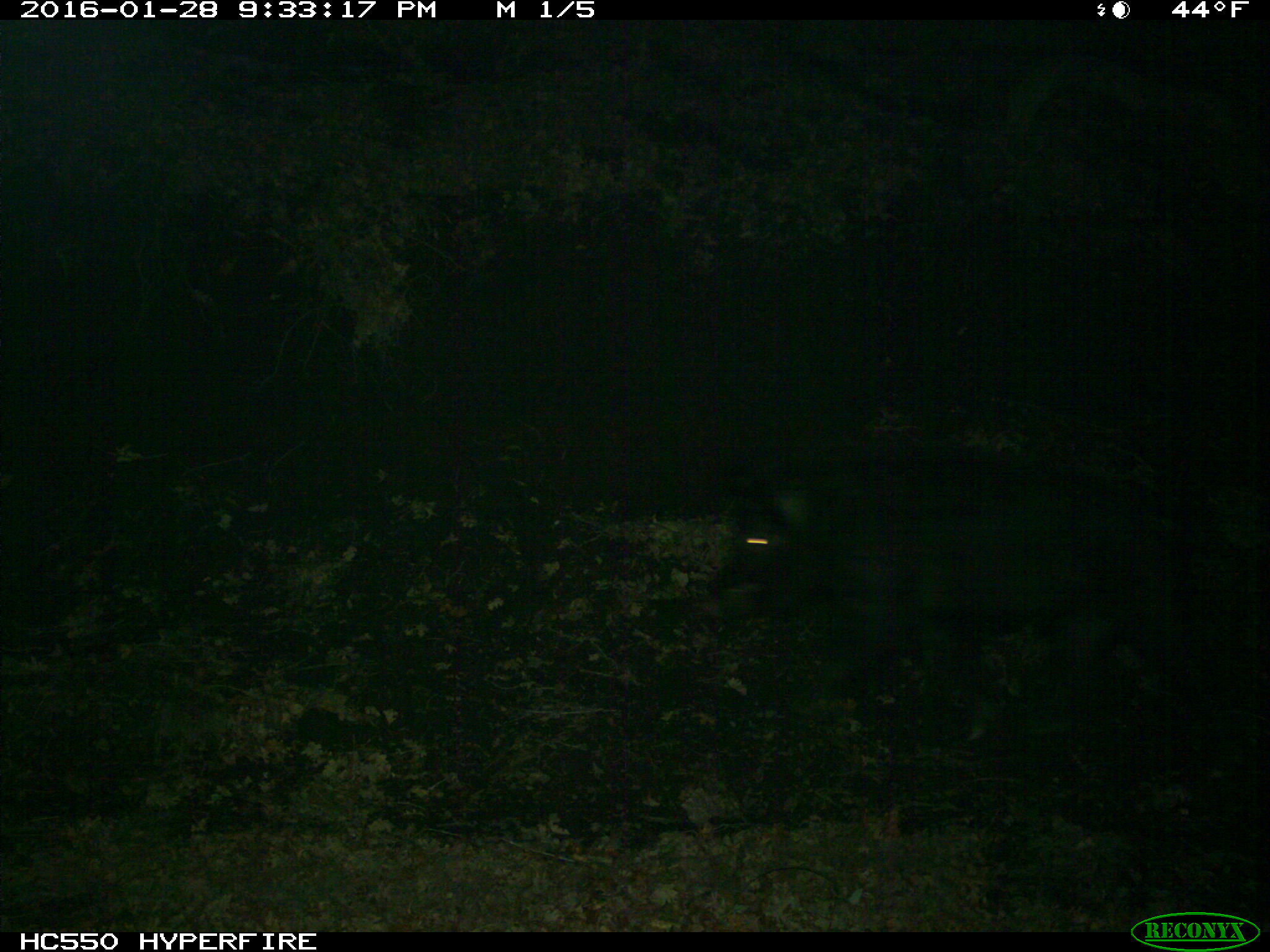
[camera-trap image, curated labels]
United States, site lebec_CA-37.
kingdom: Animalia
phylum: Chordata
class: Mammalia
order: Artiodactyla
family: Suidae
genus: Sus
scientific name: Sus scrofa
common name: wild boar